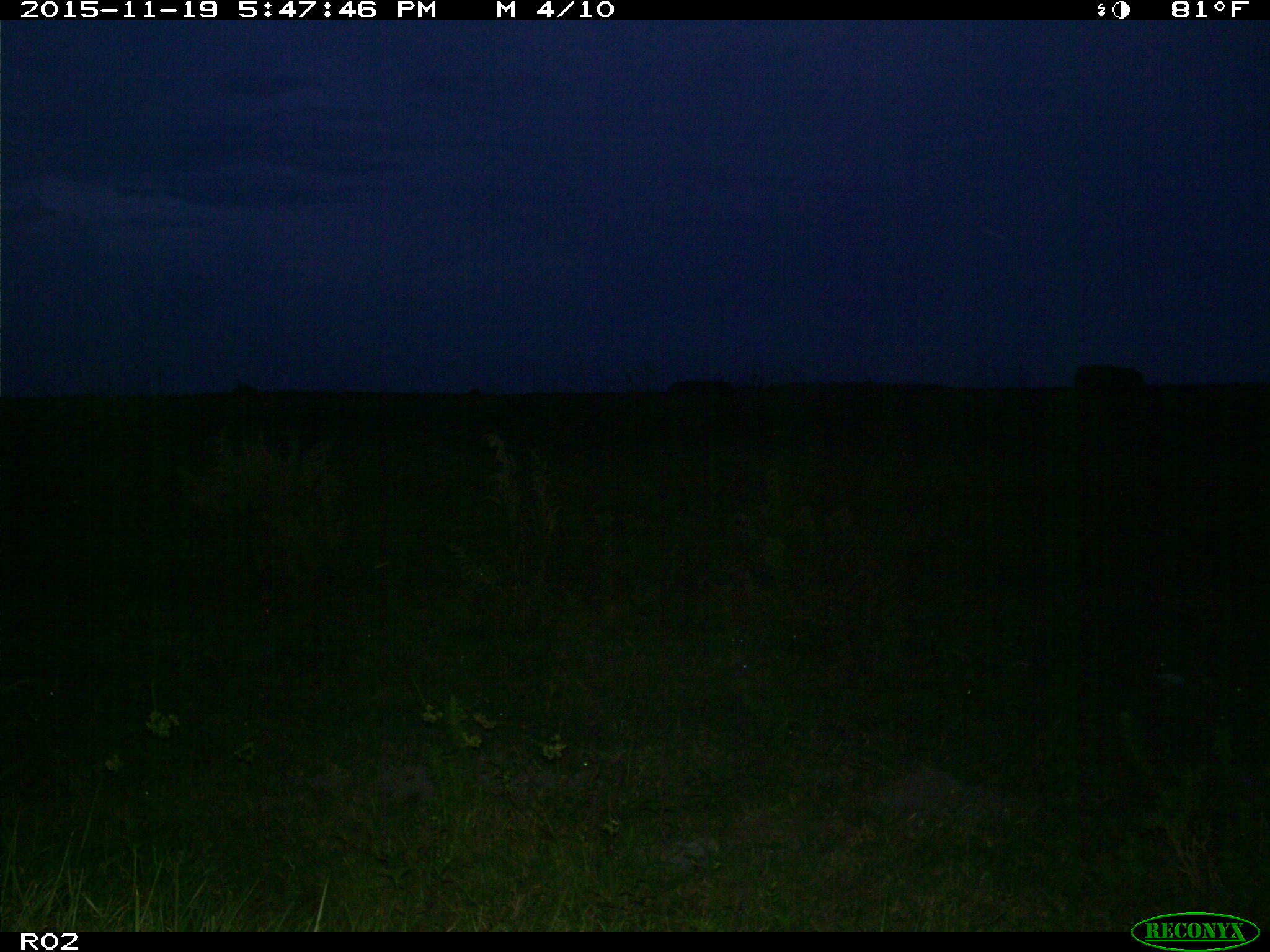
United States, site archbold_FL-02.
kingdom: Animalia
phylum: Chordata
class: Mammalia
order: Artiodactyla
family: Bovidae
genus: Bos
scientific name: Bos taurus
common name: domestic cow